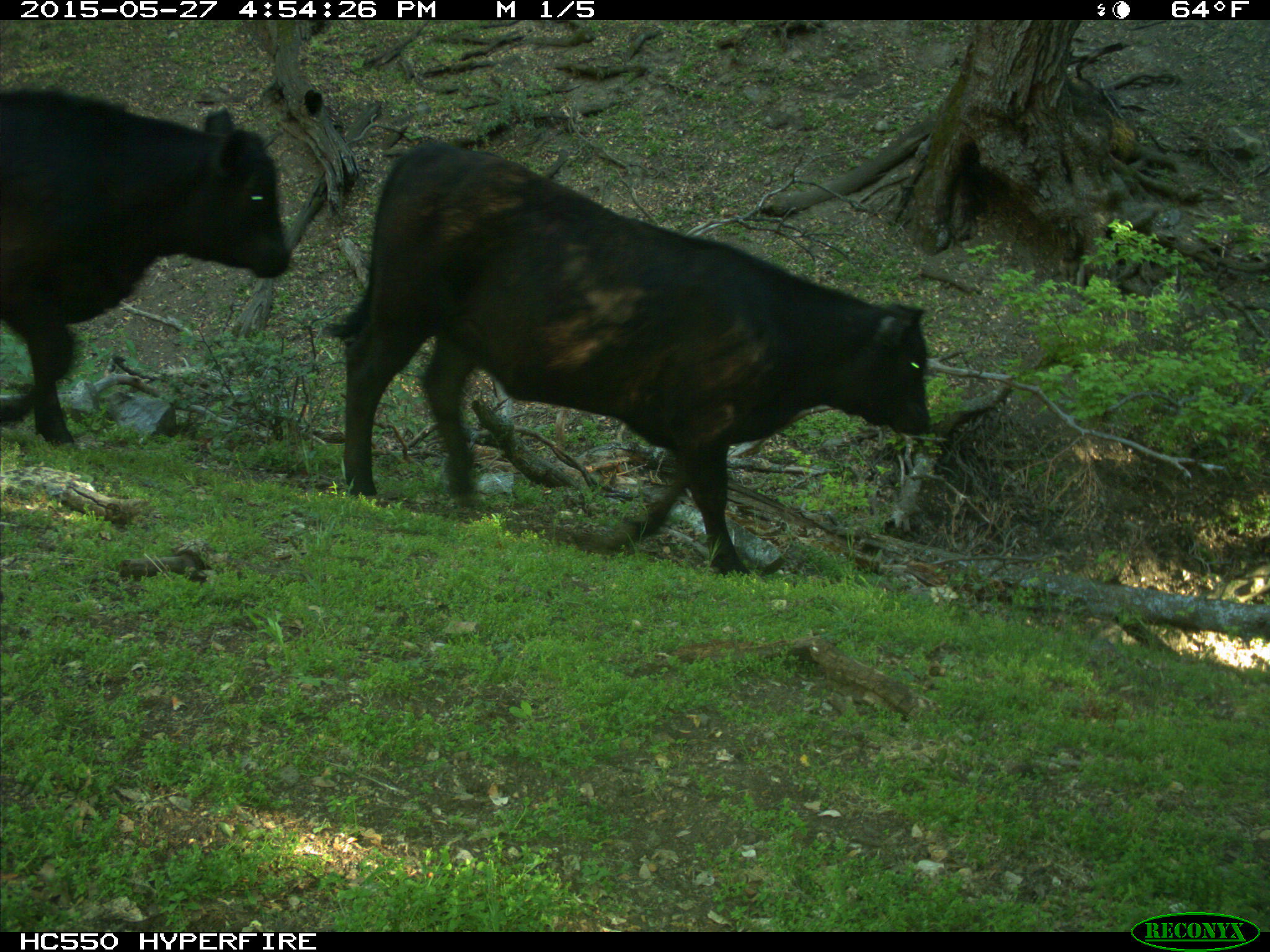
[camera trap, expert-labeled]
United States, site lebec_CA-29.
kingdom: Animalia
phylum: Chordata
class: Mammalia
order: Artiodactyla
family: Bovidae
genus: Bos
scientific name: Bos taurus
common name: domestic cow